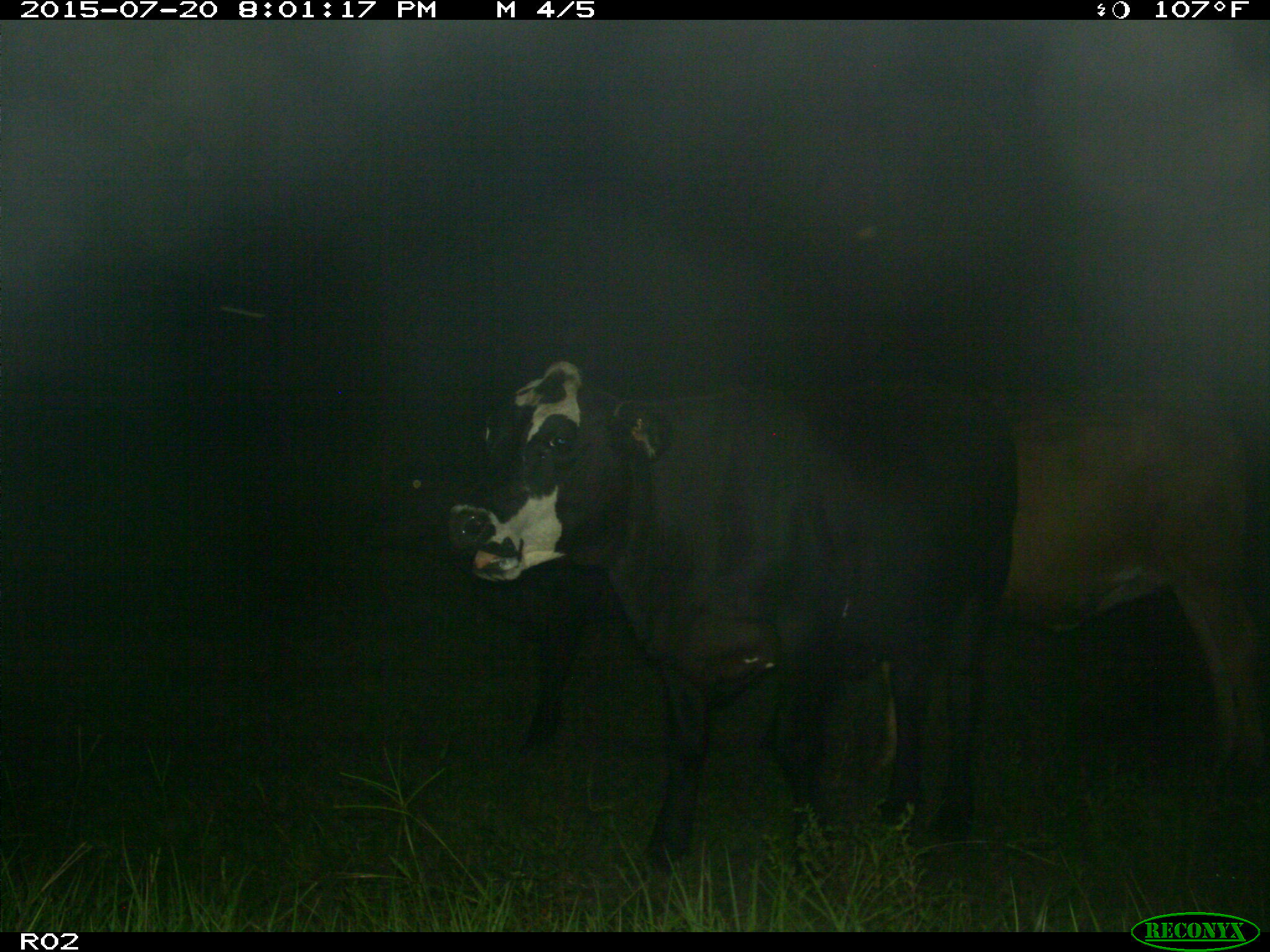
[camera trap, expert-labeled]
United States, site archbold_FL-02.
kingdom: Animalia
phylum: Chordata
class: Mammalia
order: Artiodactyla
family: Bovidae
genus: Bos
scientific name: Bos taurus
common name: domestic cow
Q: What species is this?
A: Bos taurus (domestic cow).